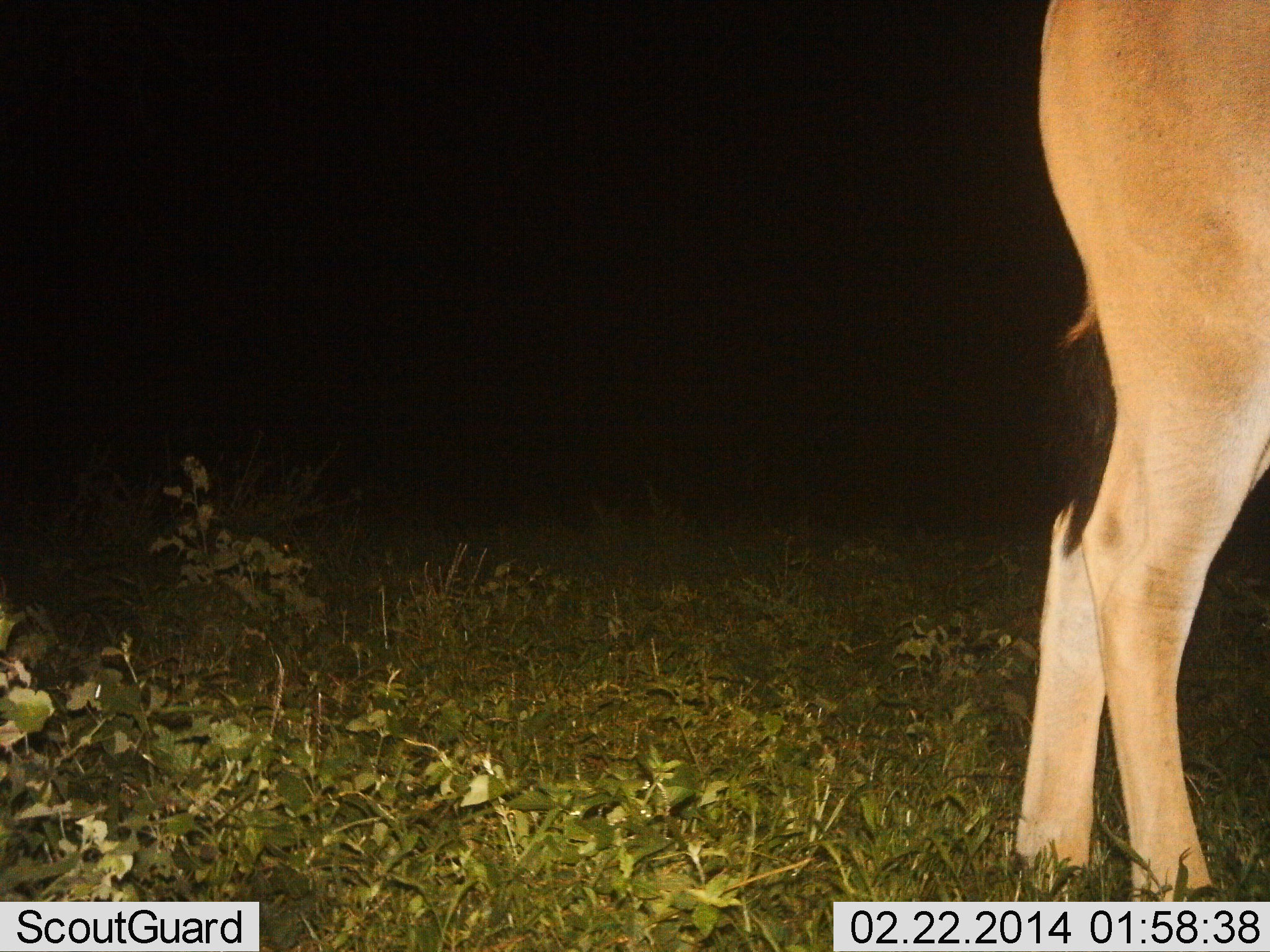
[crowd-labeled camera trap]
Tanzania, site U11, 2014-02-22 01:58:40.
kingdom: Animalia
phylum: Chordata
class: Mammalia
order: Artiodactyla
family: Bovidae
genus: Tragelaphus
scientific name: Tragelaphus oryx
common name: eland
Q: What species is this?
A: Eland (Tragelaphus oryx).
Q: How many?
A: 1.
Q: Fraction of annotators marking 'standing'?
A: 100%.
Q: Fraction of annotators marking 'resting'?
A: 0%.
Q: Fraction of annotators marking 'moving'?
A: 0%.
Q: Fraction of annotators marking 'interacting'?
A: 0%.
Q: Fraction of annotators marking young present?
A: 0%.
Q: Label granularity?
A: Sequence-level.